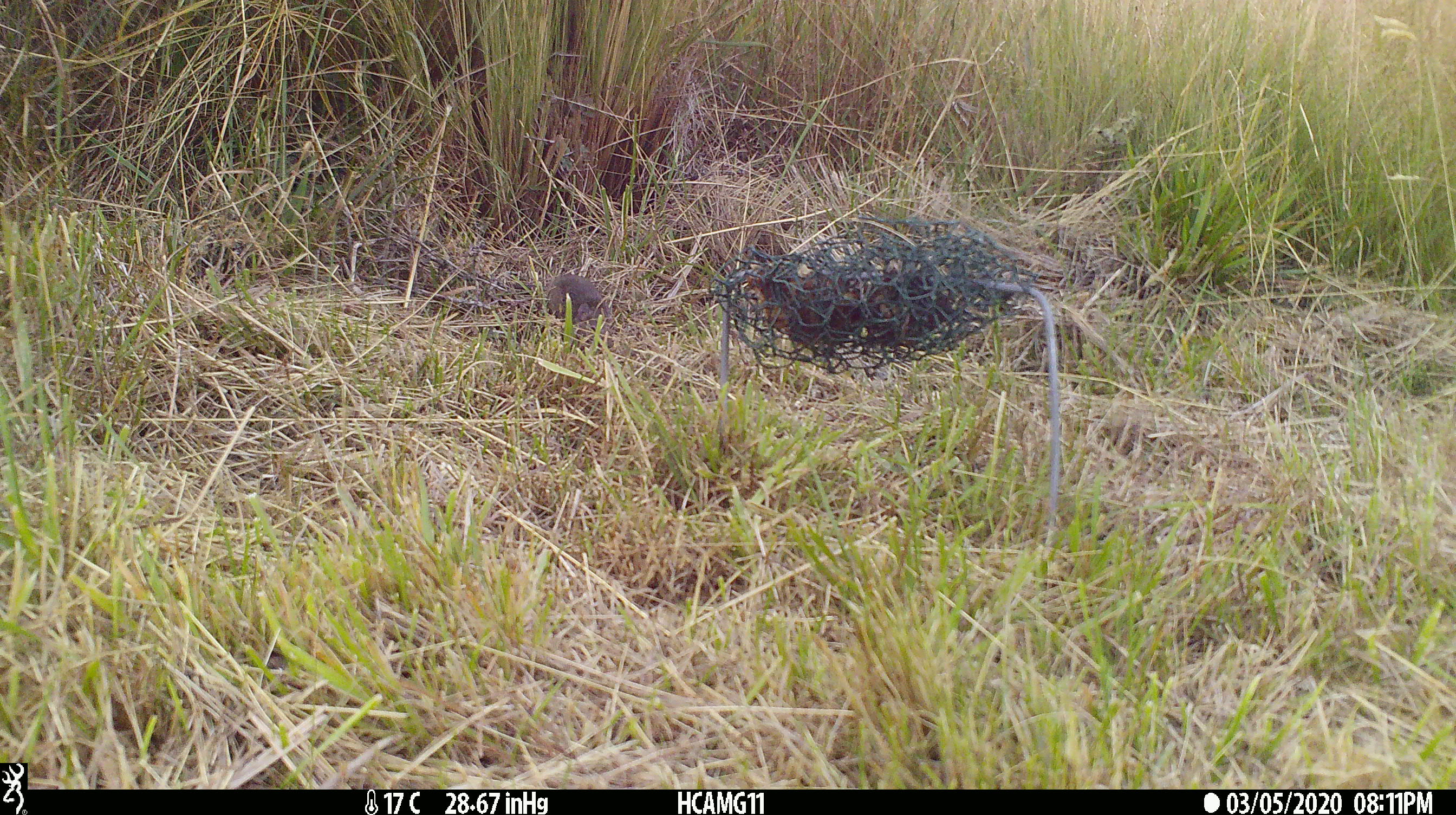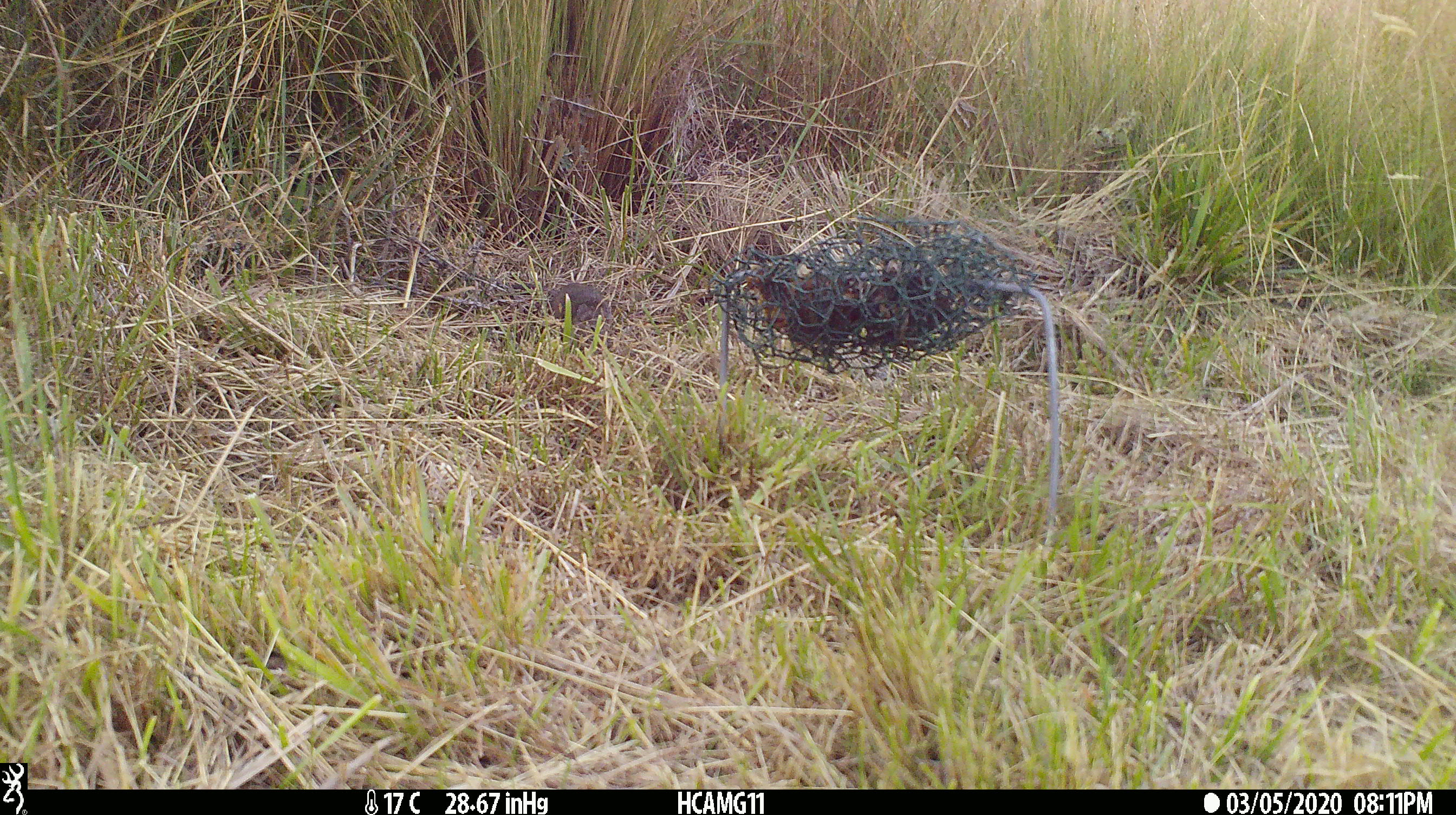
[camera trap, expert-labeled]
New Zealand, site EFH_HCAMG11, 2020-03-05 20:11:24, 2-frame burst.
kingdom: Animalia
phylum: Chordata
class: Mammalia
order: Rodentia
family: Muridae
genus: Mus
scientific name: Mus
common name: mouse